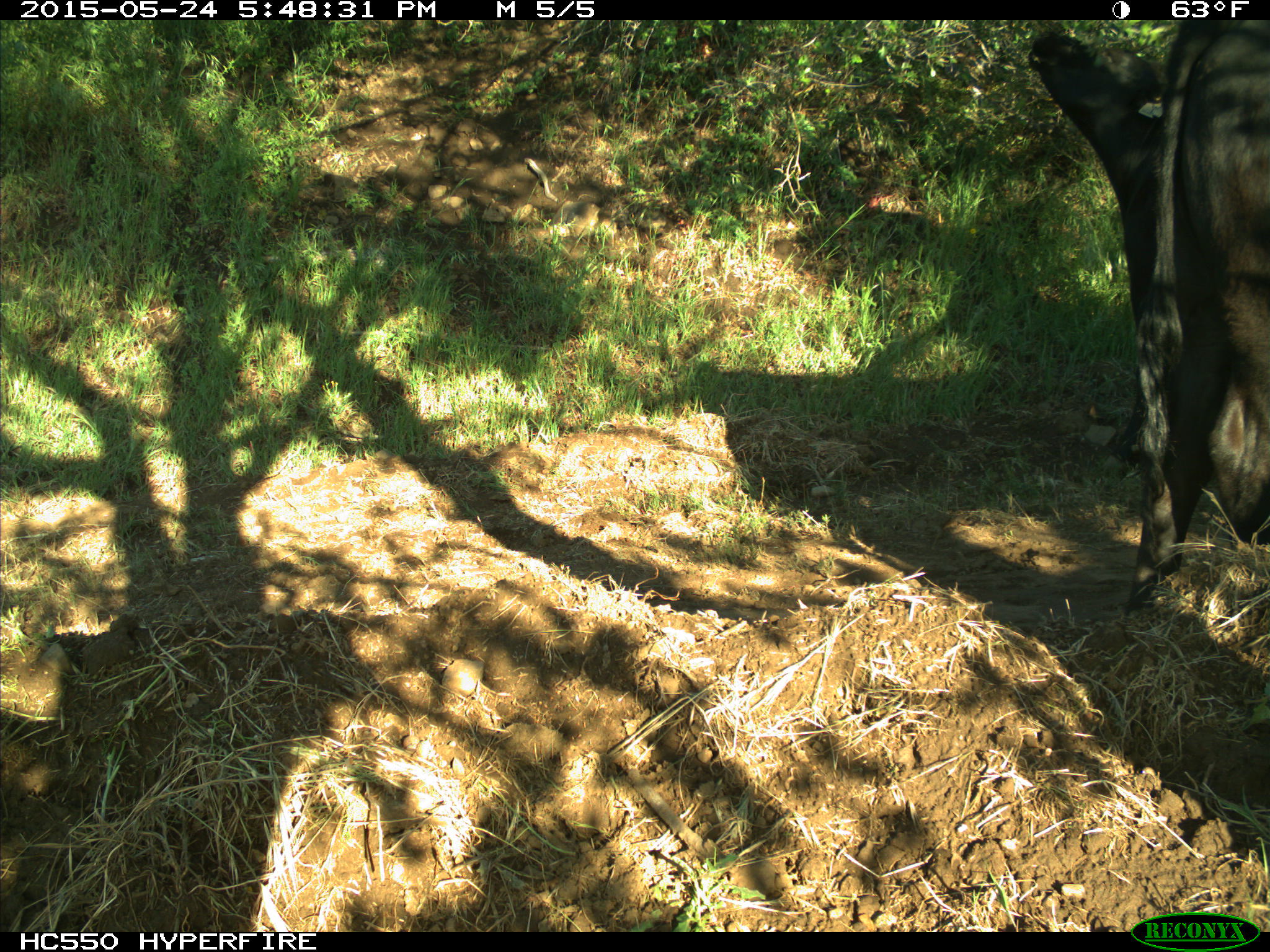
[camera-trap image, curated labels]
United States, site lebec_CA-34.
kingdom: Animalia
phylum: Chordata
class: Mammalia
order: Artiodactyla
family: Bovidae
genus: Bos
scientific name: Bos taurus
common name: domestic cow